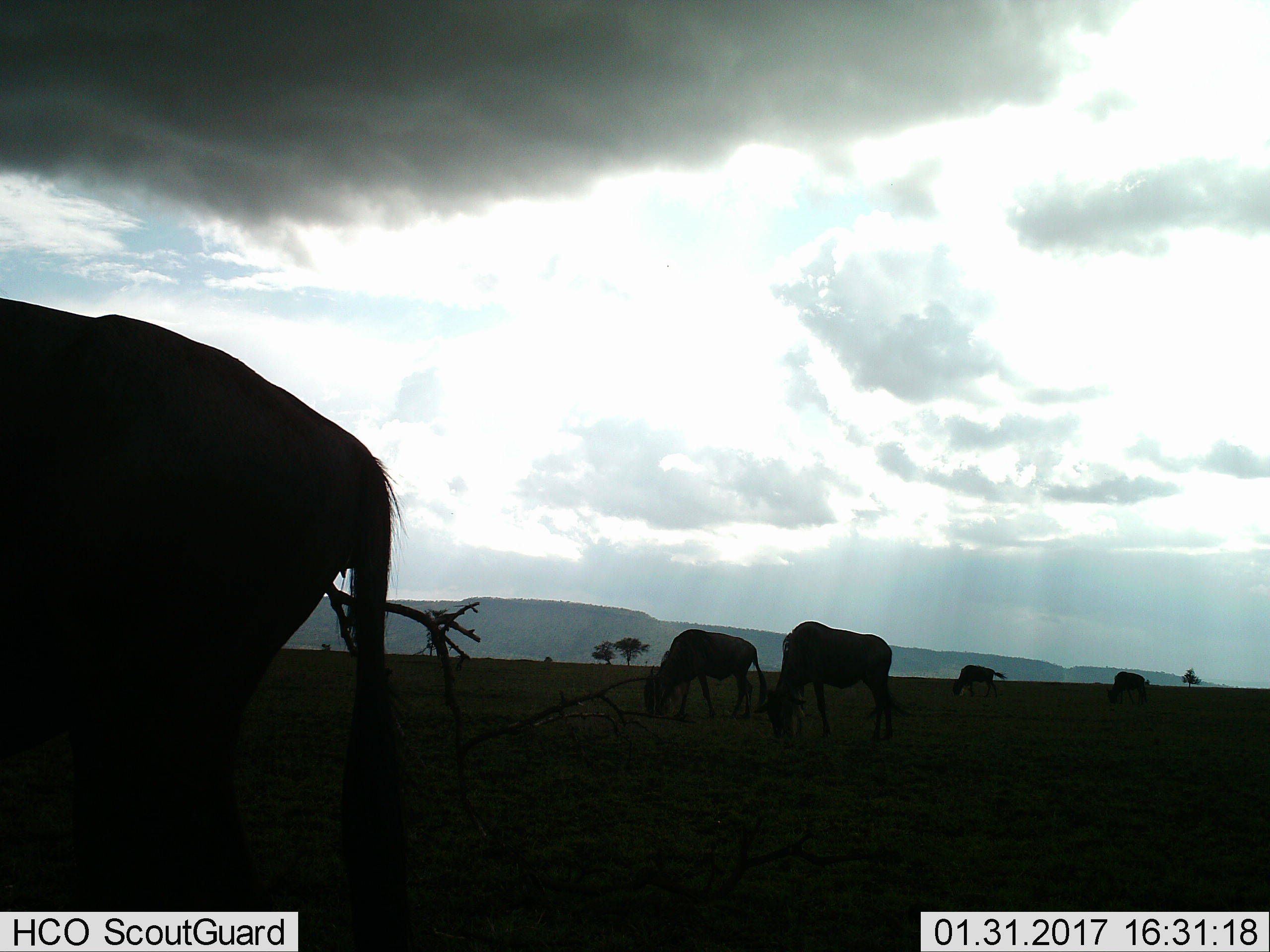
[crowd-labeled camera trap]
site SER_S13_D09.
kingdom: Animalia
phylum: Chordata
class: Mammalia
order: Artiodactyla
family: Bovidae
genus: Connochaetes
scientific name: Connochaetes taurinus taurinus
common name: blue wildebeest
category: wildebeestblue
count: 5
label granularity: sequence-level